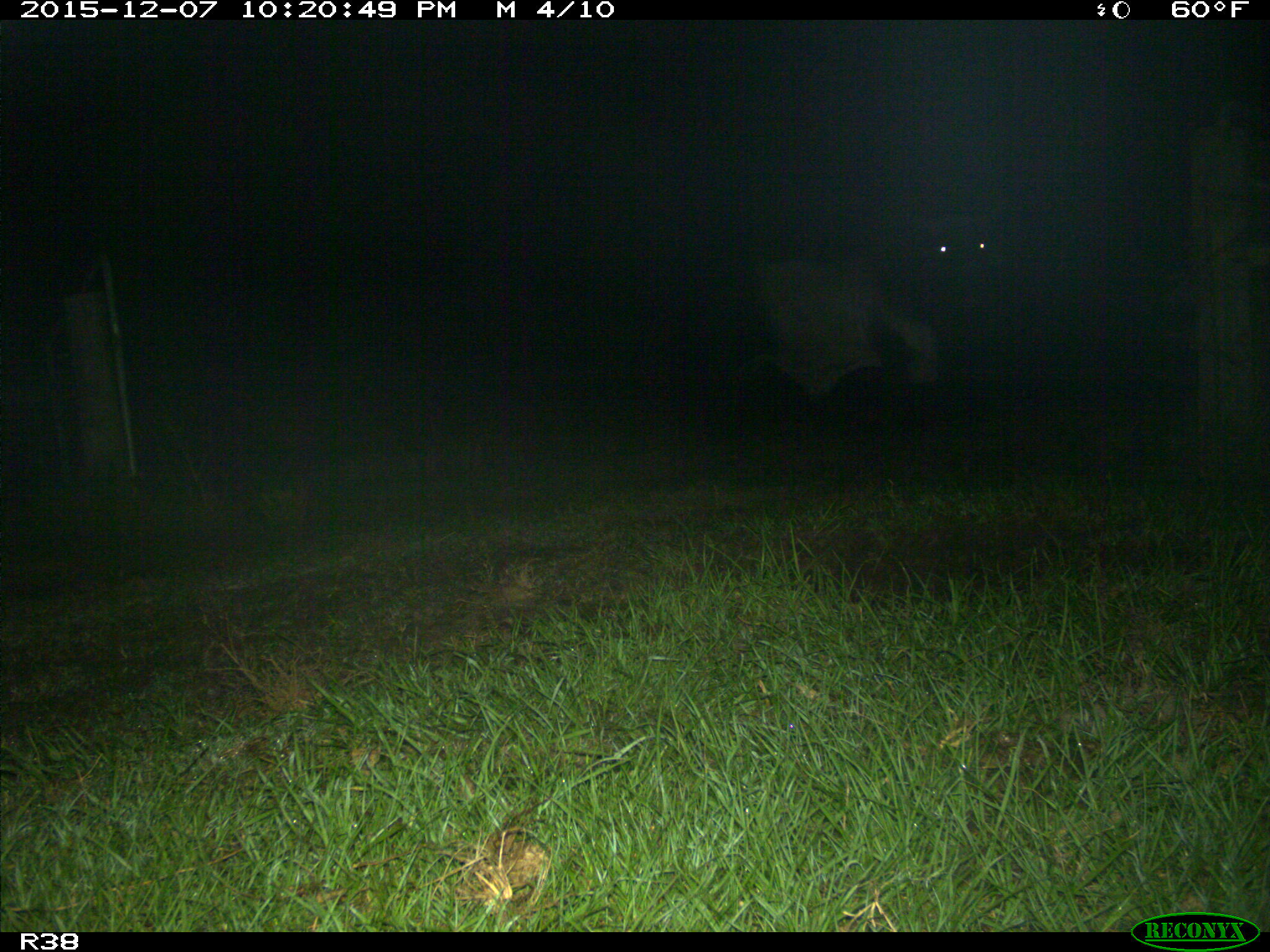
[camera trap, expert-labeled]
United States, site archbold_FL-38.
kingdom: Animalia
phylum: Chordata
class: Mammalia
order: Artiodactyla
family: Bovidae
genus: Bos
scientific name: Bos taurus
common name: domestic cow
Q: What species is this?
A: Bos taurus (domestic cow).